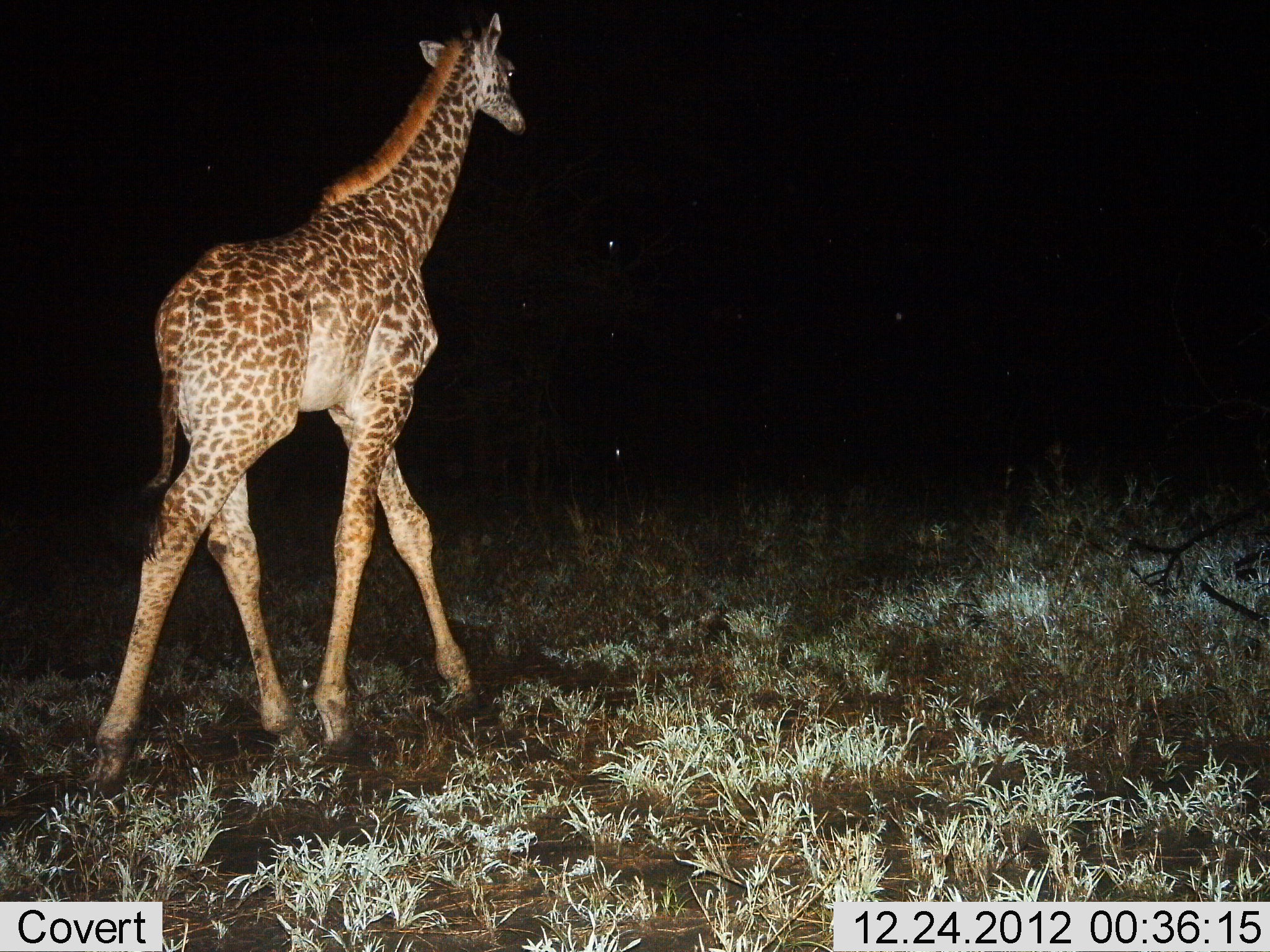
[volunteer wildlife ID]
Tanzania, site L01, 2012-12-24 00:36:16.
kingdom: Animalia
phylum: Chordata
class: Mammalia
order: Artiodactyla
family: Giraffidae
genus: Giraffa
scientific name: Giraffa camelopardalis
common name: giraffe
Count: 1.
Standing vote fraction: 12%.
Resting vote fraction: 0%.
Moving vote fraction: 90%.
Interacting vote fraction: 0%.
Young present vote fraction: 17%.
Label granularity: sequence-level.